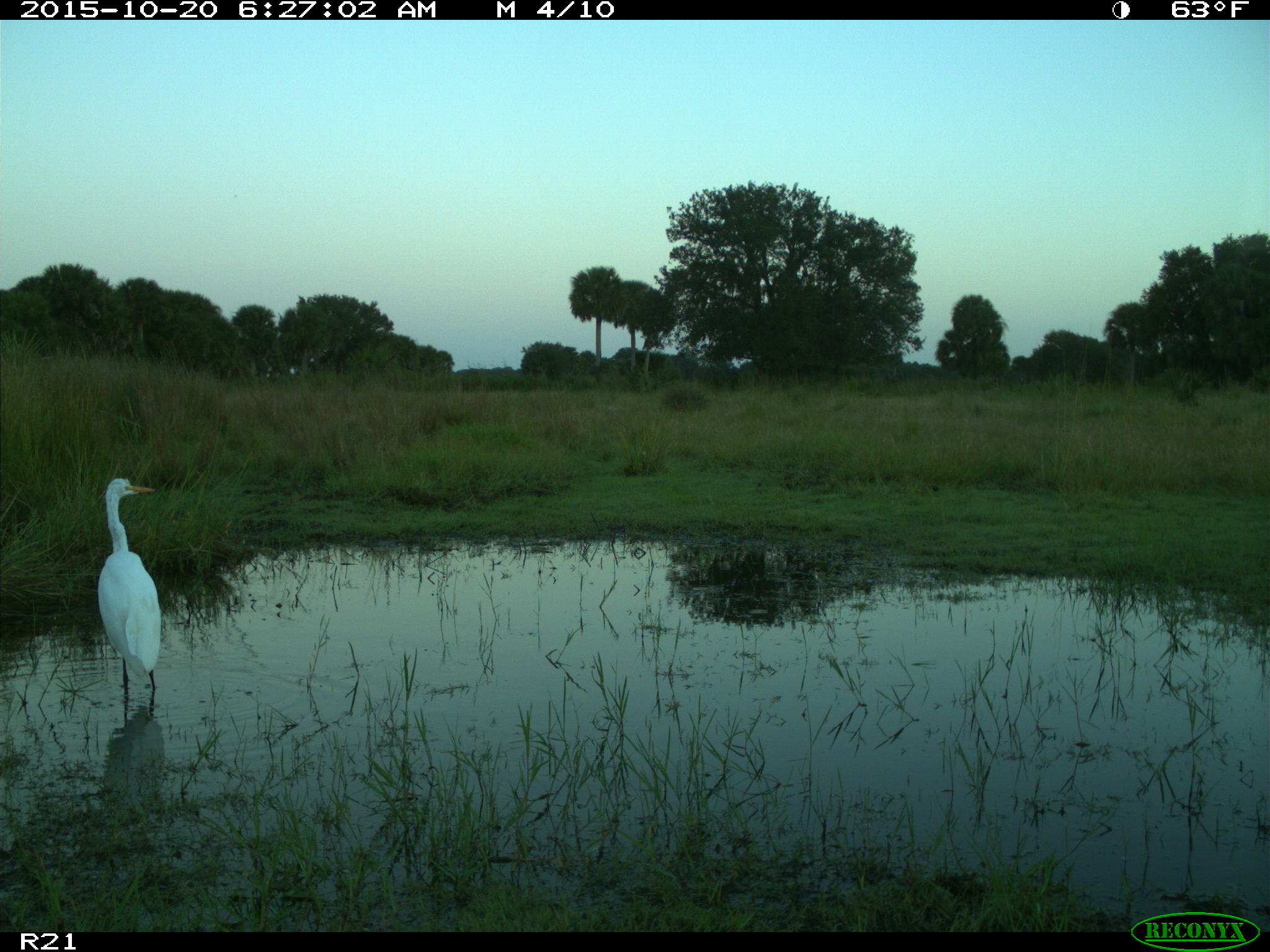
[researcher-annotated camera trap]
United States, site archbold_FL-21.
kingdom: Animalia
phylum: Chordata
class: Aves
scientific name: Aves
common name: birds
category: unidentified bird